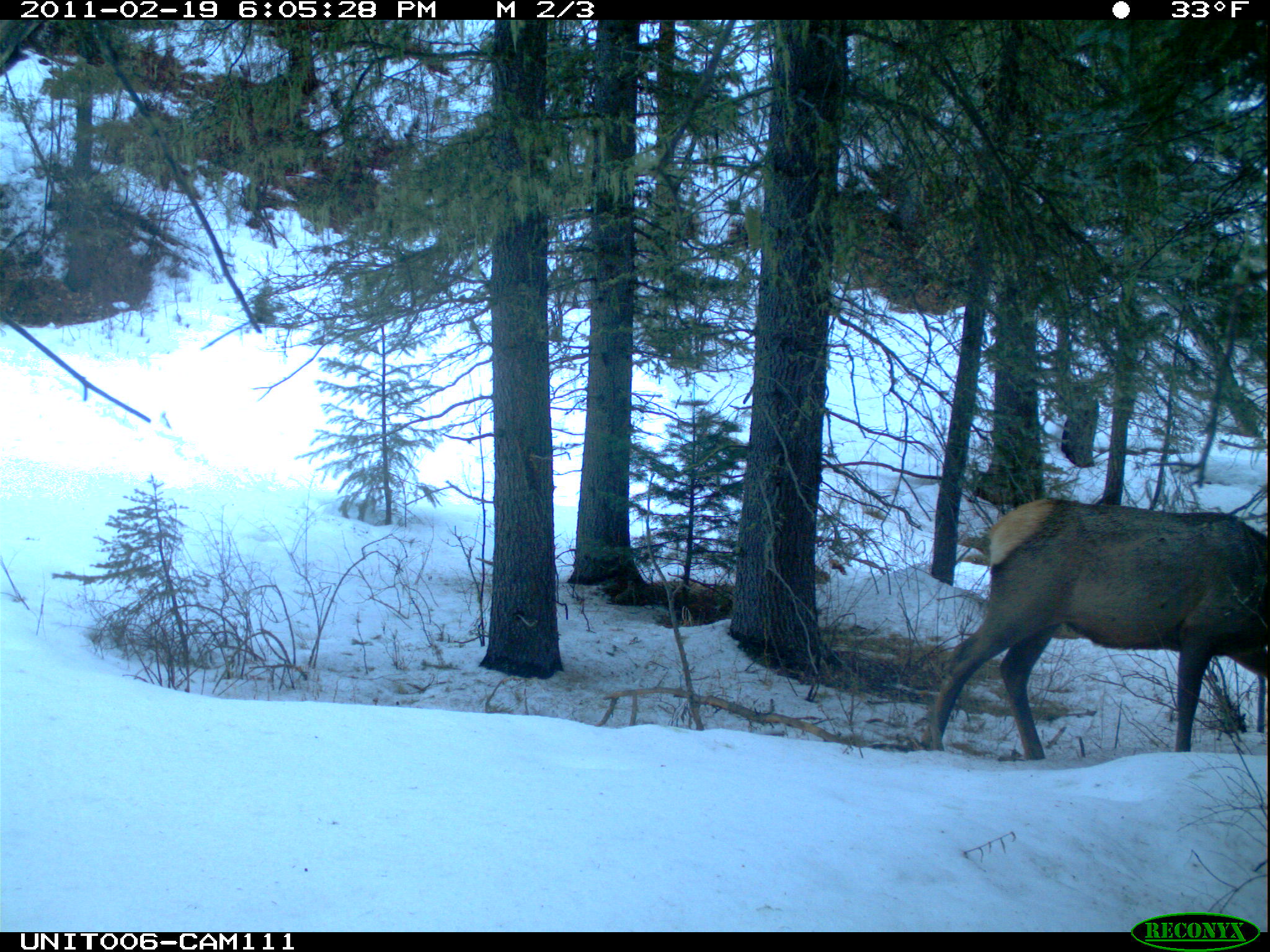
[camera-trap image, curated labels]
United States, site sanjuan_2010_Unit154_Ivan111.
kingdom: Animalia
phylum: Chordata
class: Mammalia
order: Artiodactyla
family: Cervidae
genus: Cervus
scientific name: Cervus elaphus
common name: red deer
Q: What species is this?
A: Cervus elaphus (red deer).